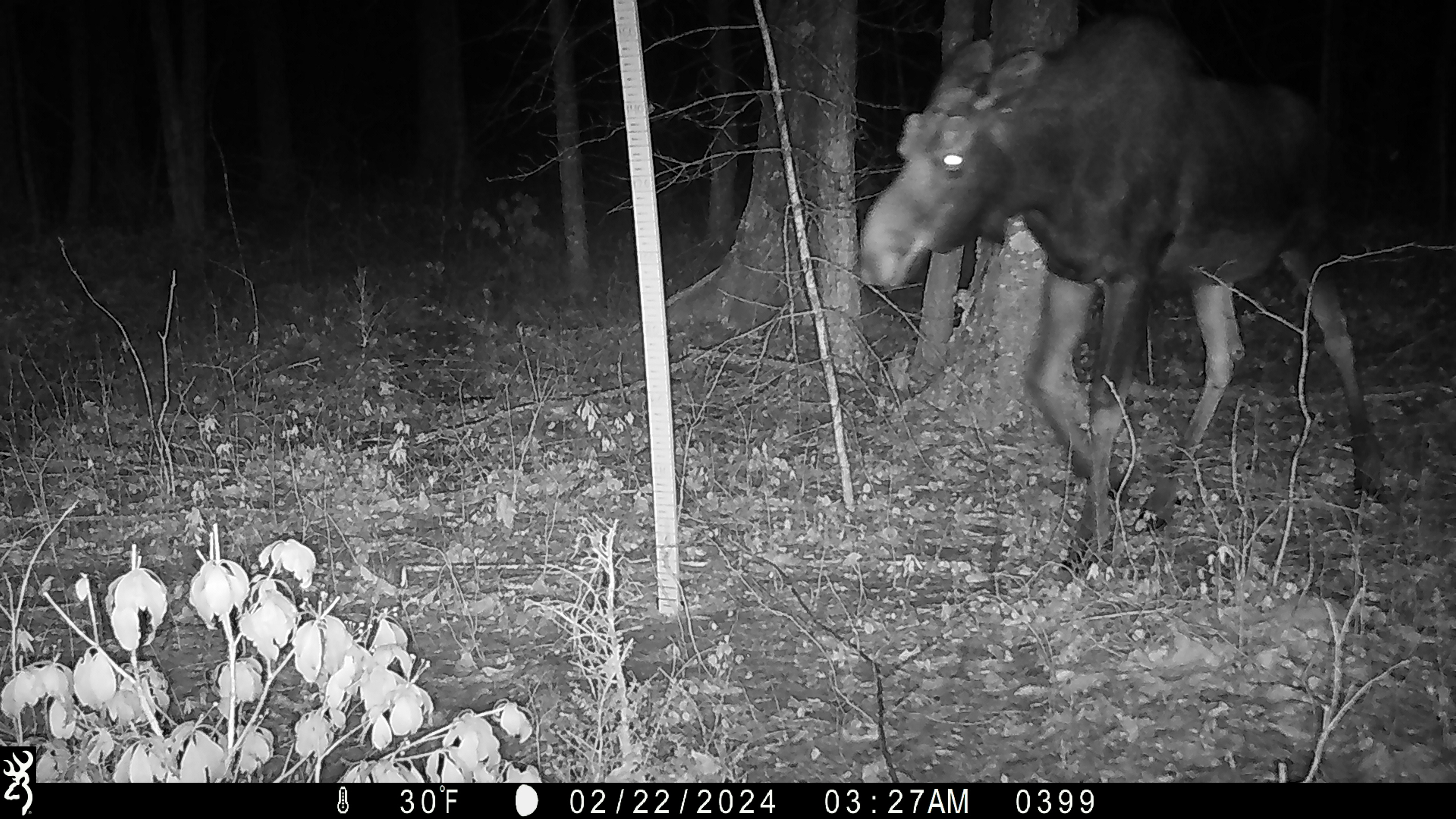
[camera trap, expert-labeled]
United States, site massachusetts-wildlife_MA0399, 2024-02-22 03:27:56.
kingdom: Animalia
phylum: Chordata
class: Mammalia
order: Artiodactyla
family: Cervidae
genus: Alces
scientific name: Alces alces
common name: moose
Moose (Alces alces).